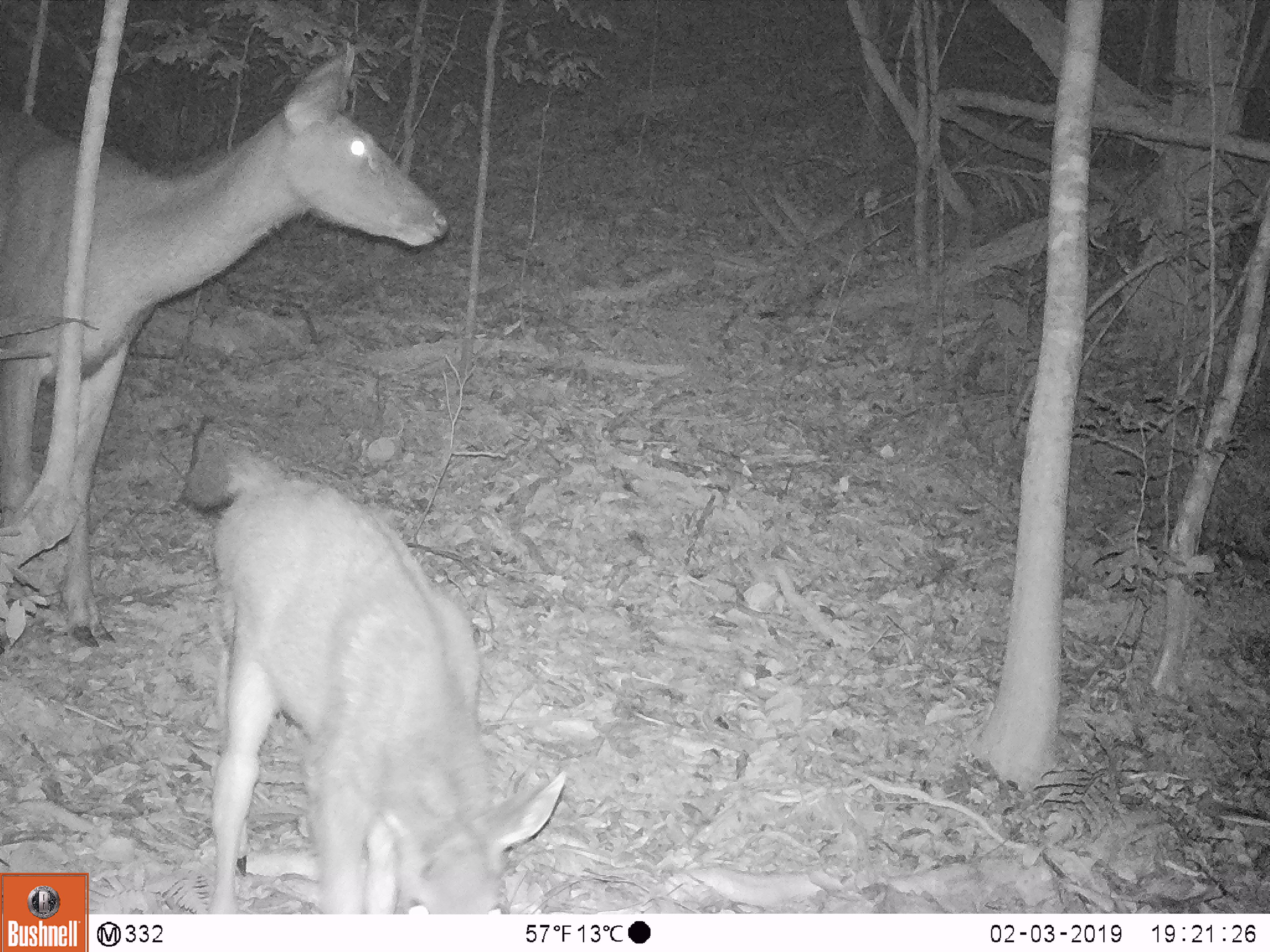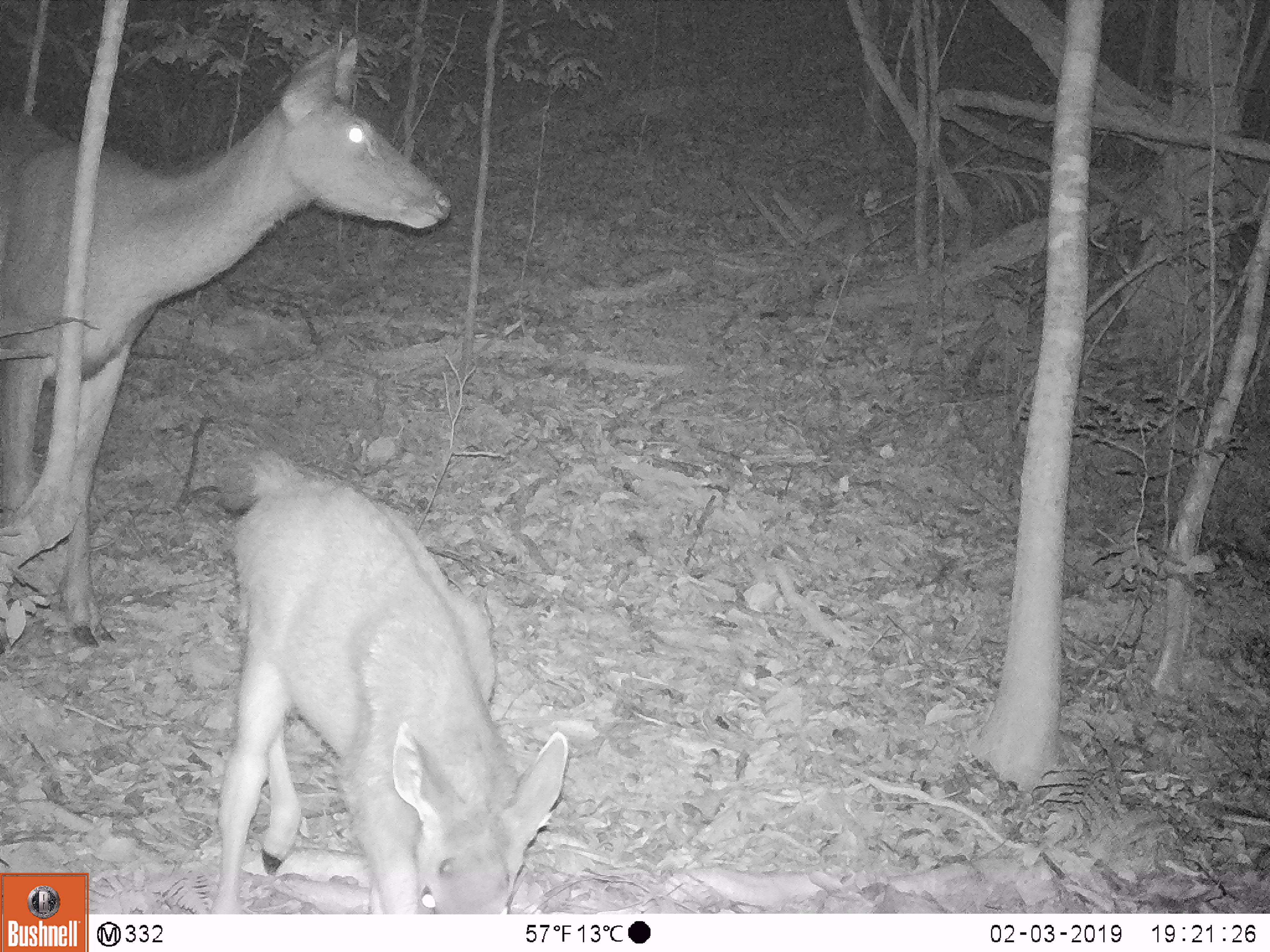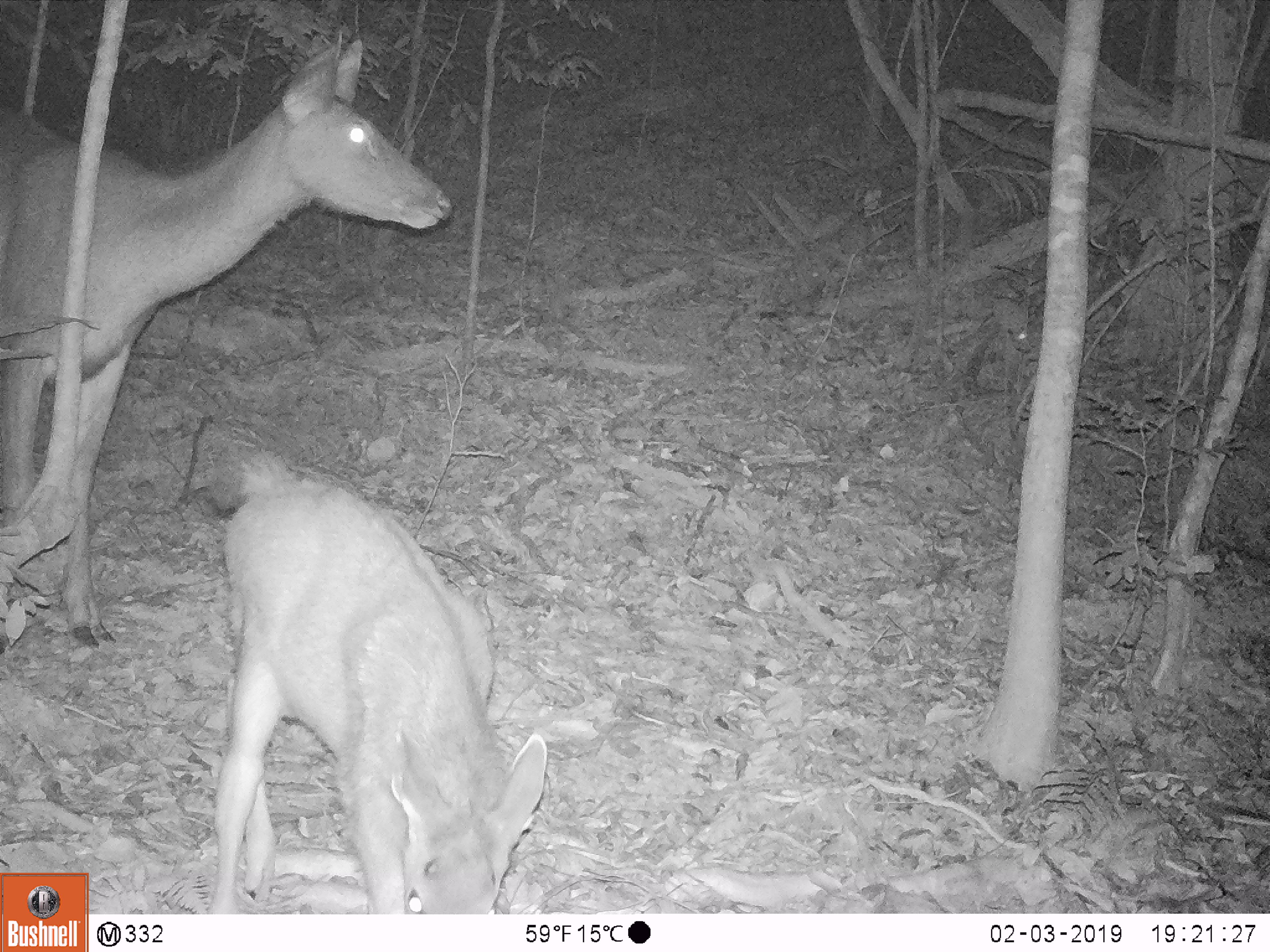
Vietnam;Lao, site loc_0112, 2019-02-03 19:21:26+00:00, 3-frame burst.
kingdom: Animalia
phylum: Chordata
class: Mammalia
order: Artiodactyla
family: Cervidae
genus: Rusa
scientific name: Rusa unicolor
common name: sambar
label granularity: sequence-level